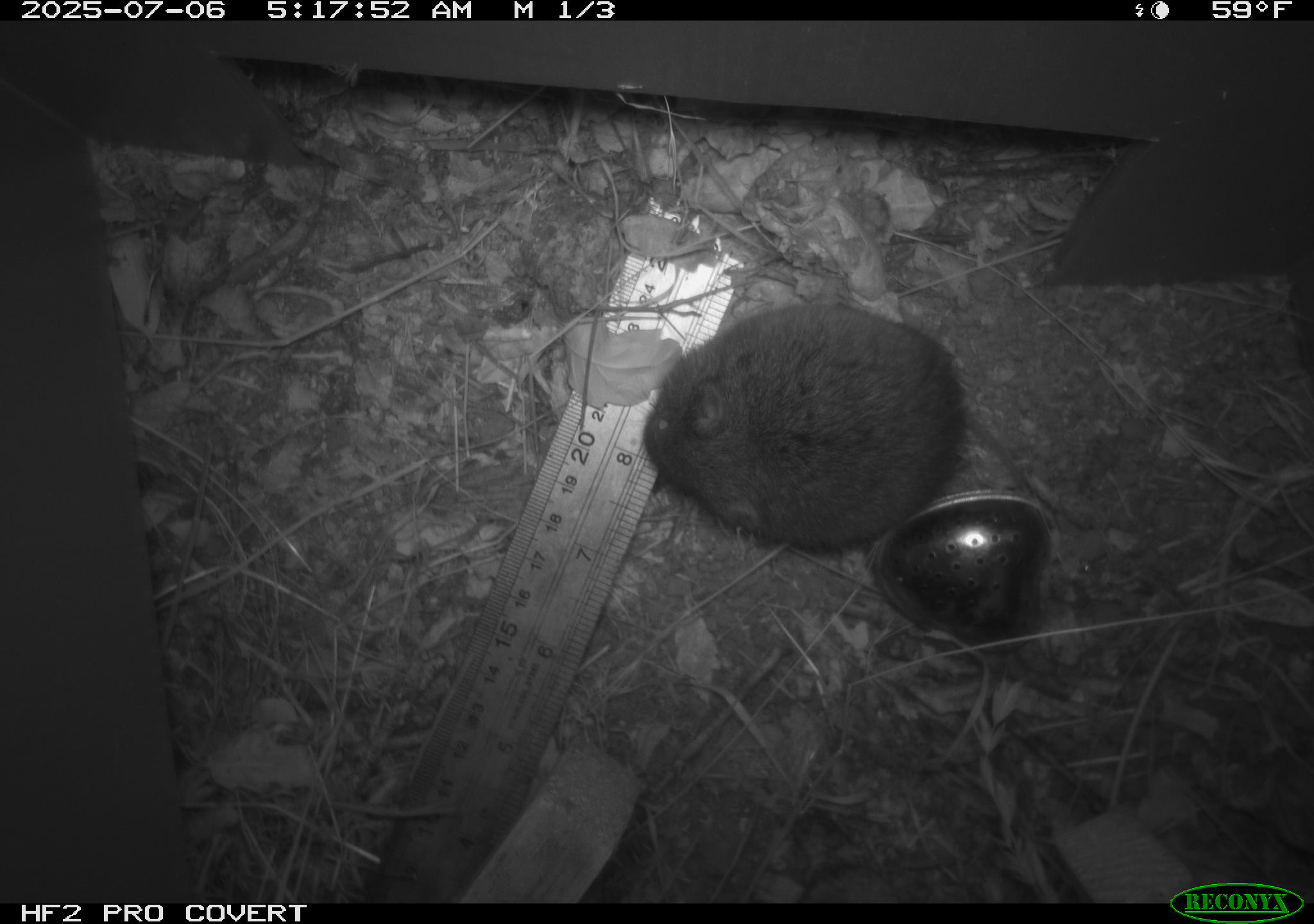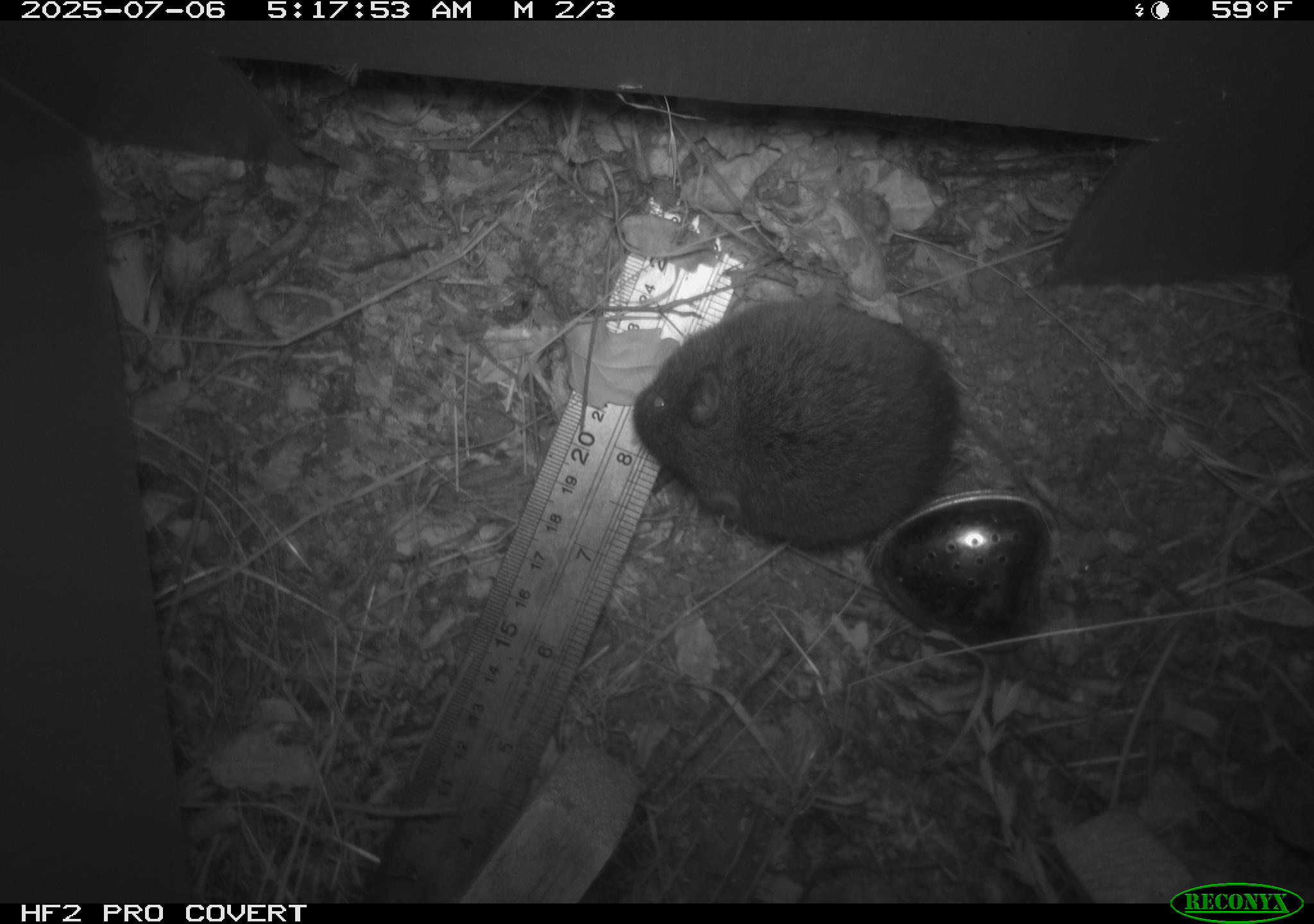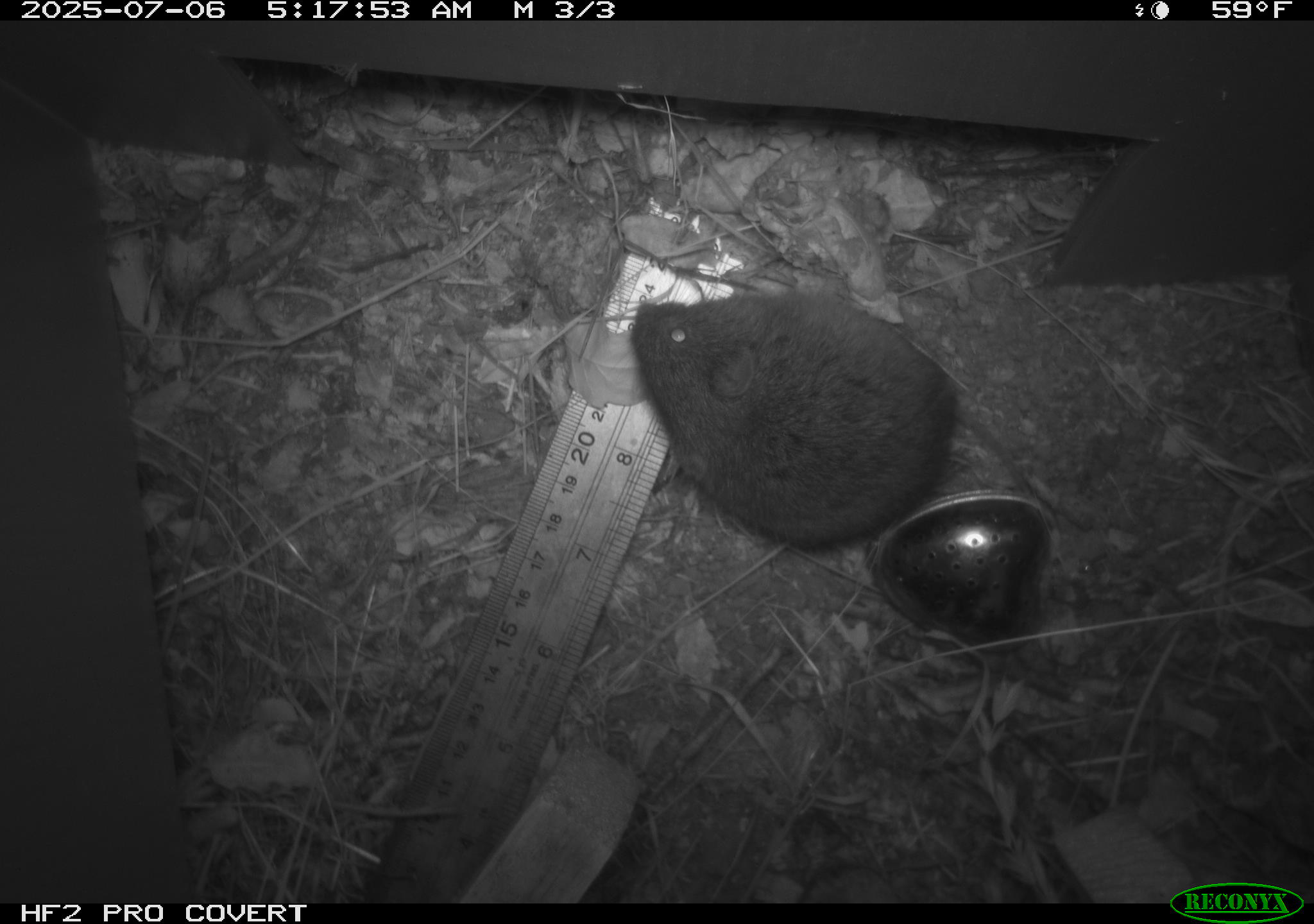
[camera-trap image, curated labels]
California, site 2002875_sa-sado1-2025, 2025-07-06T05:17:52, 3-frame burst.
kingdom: Animalia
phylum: Chordata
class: Mammalia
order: Rodentia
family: Cricetidae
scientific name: Arvicolinae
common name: voles, lemmings, and muskrats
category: arvicolinae subfamily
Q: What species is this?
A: Arvicolinae subfamily (voles, lemmings, and muskrats) (Arvicolinae).